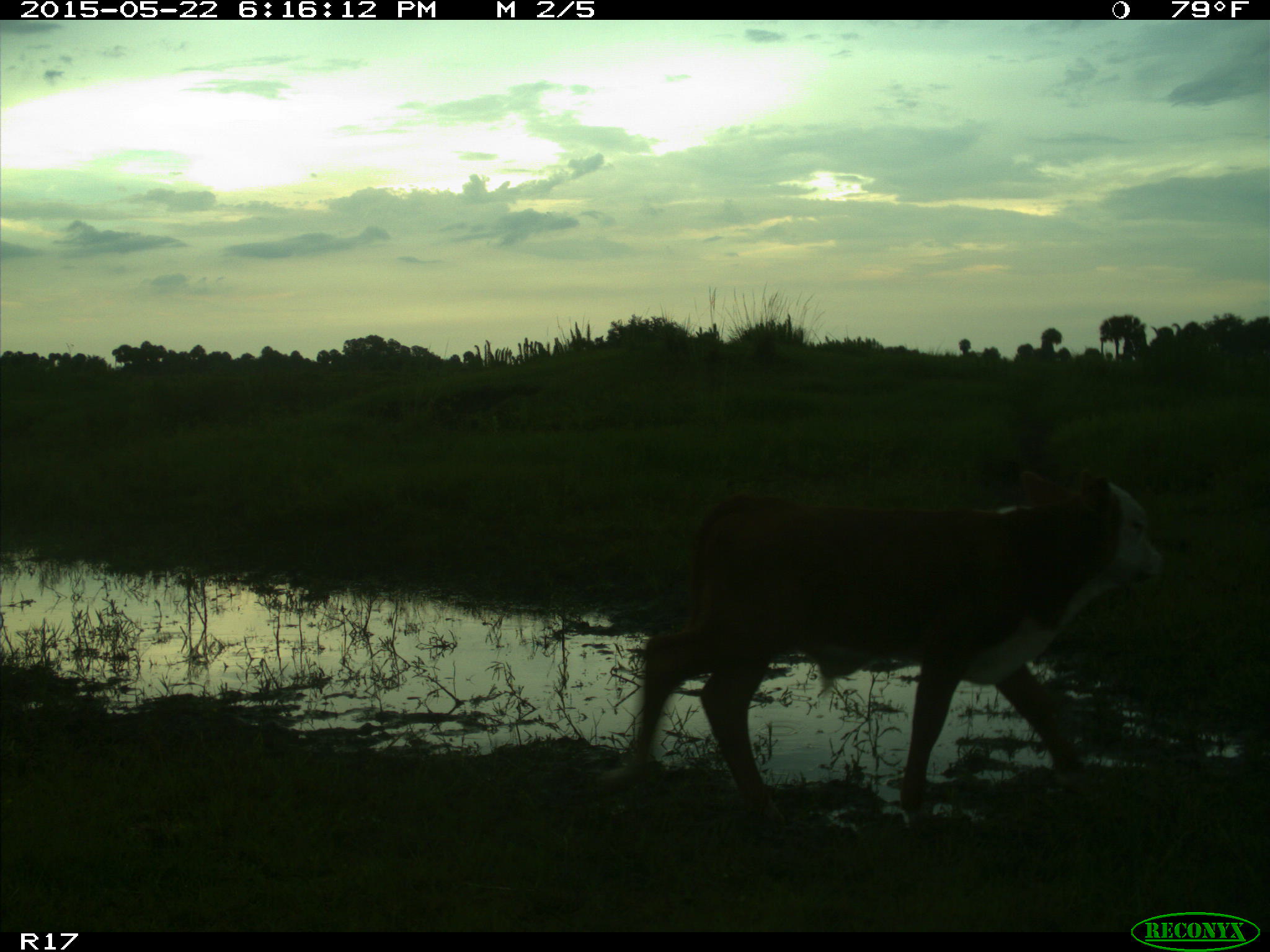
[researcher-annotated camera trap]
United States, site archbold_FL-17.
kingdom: Animalia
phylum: Chordata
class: Mammalia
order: Artiodactyla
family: Bovidae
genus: Bos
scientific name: Bos taurus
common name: domestic cow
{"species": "Bos taurus (domestic cow)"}